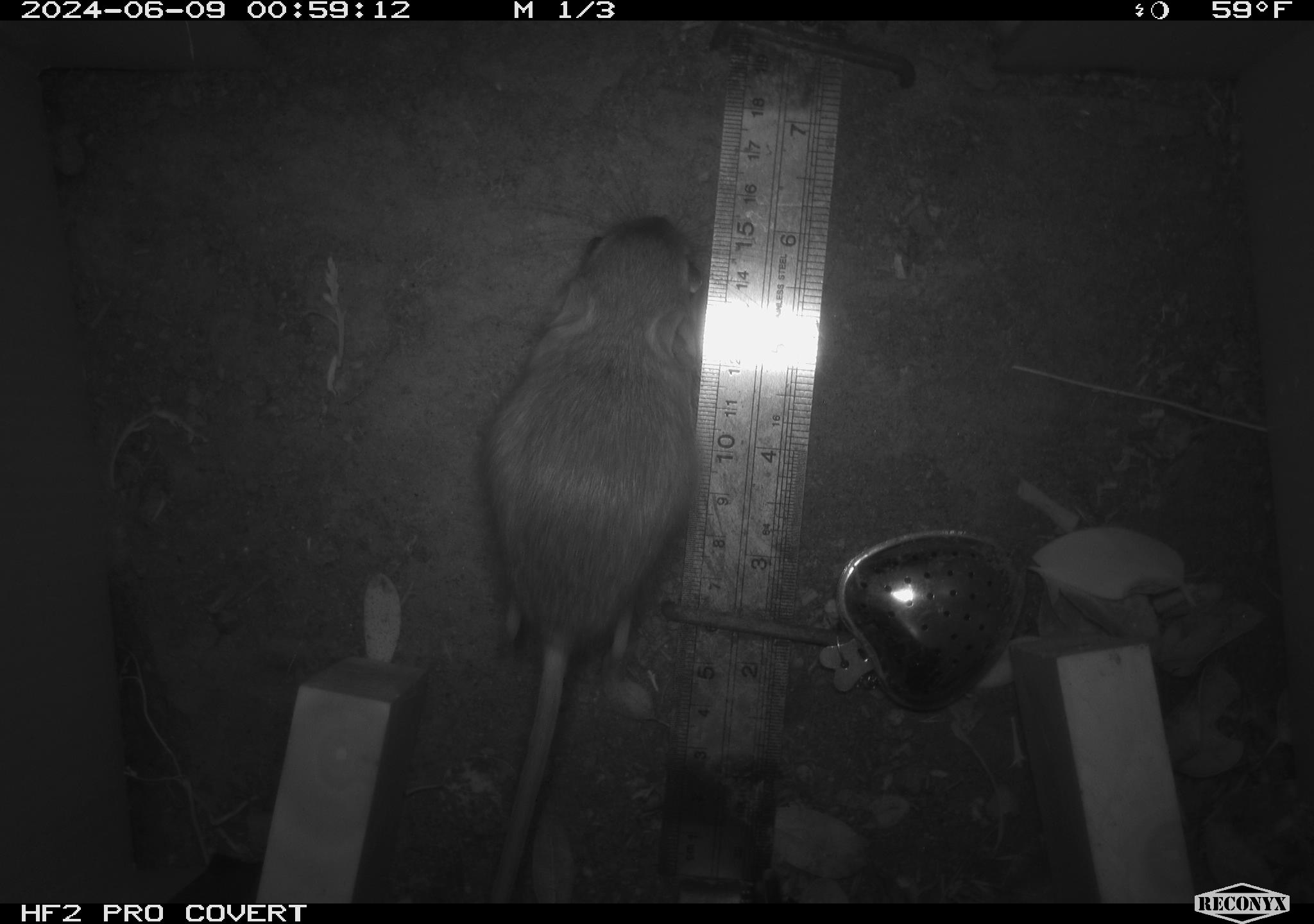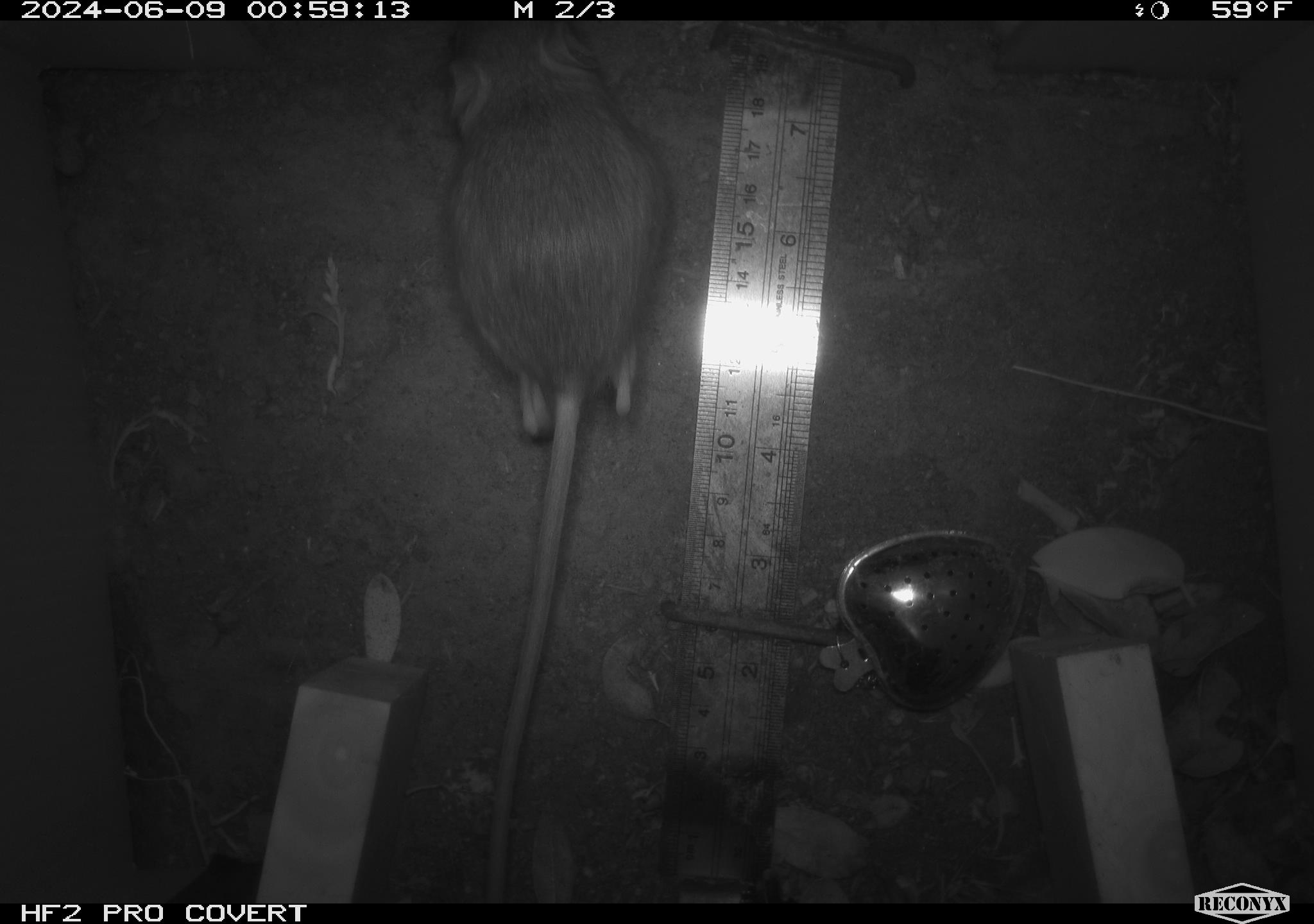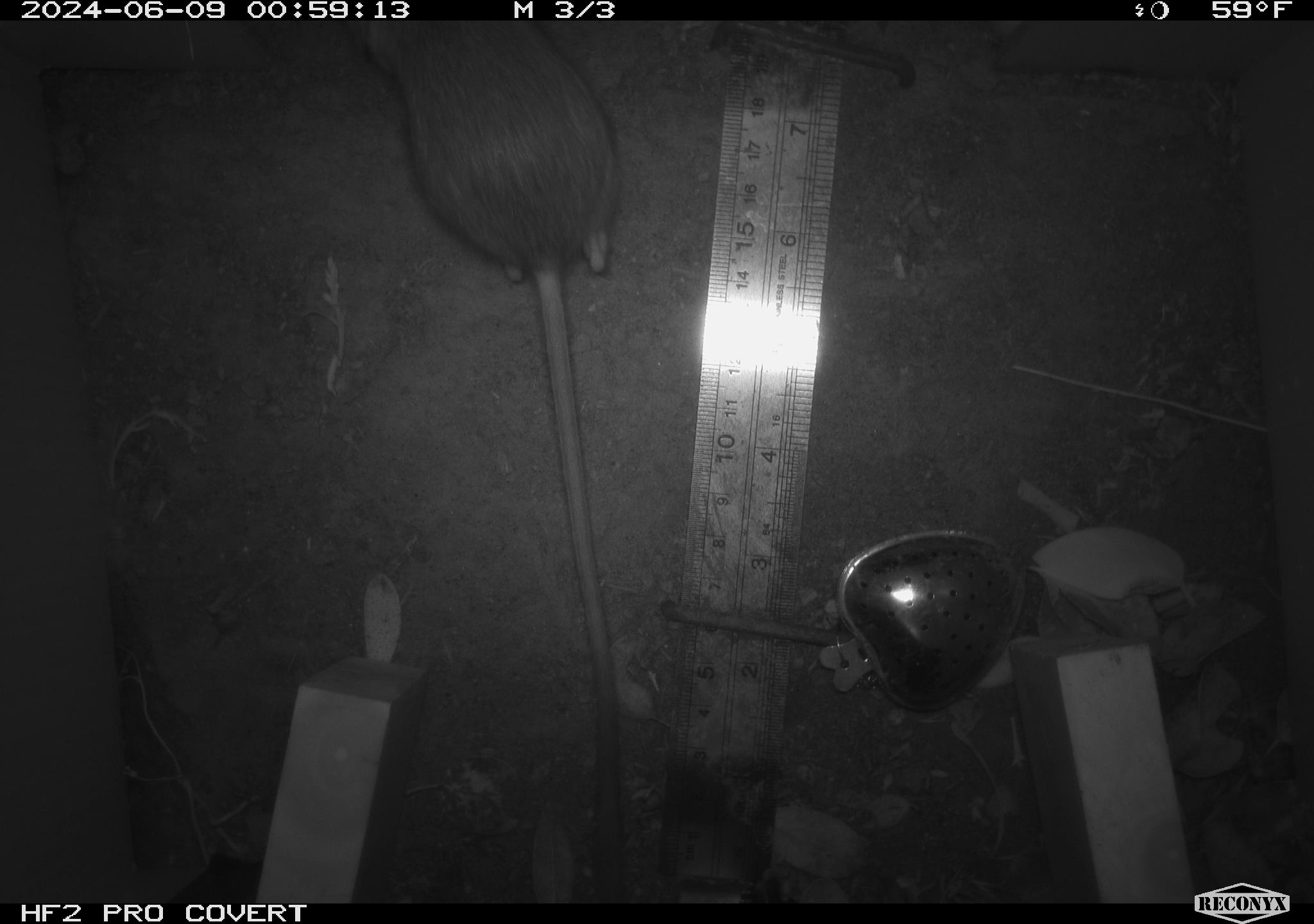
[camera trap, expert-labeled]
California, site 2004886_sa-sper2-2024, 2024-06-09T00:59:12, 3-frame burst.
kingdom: Animalia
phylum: Chordata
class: Mammalia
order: Rodentia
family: Heteromyidae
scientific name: Heteromyidae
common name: kangaroo rats and pocket mice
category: heteromyidae family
Heteromyidae family (kangaroo rats and pocket mice) (Heteromyidae).